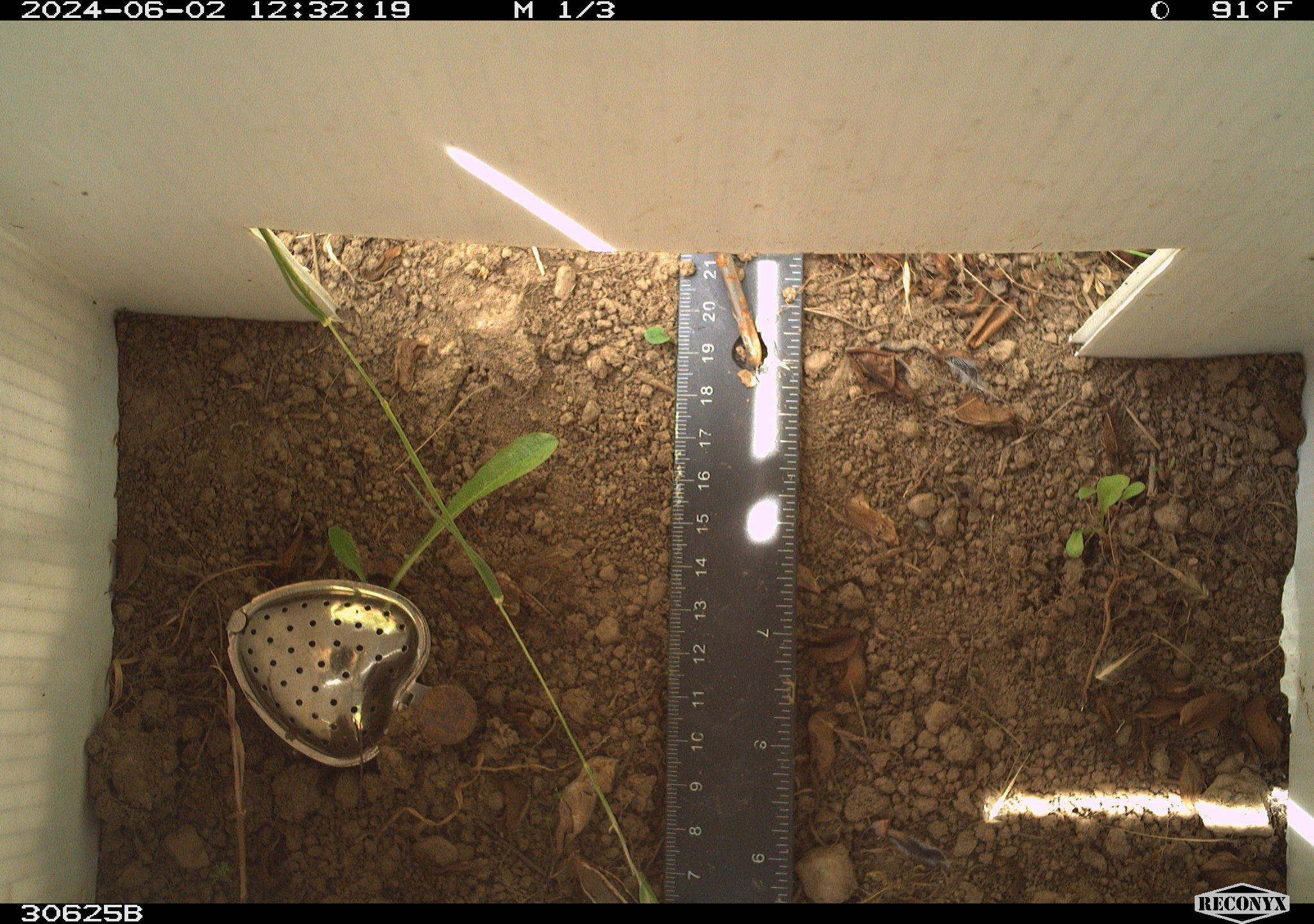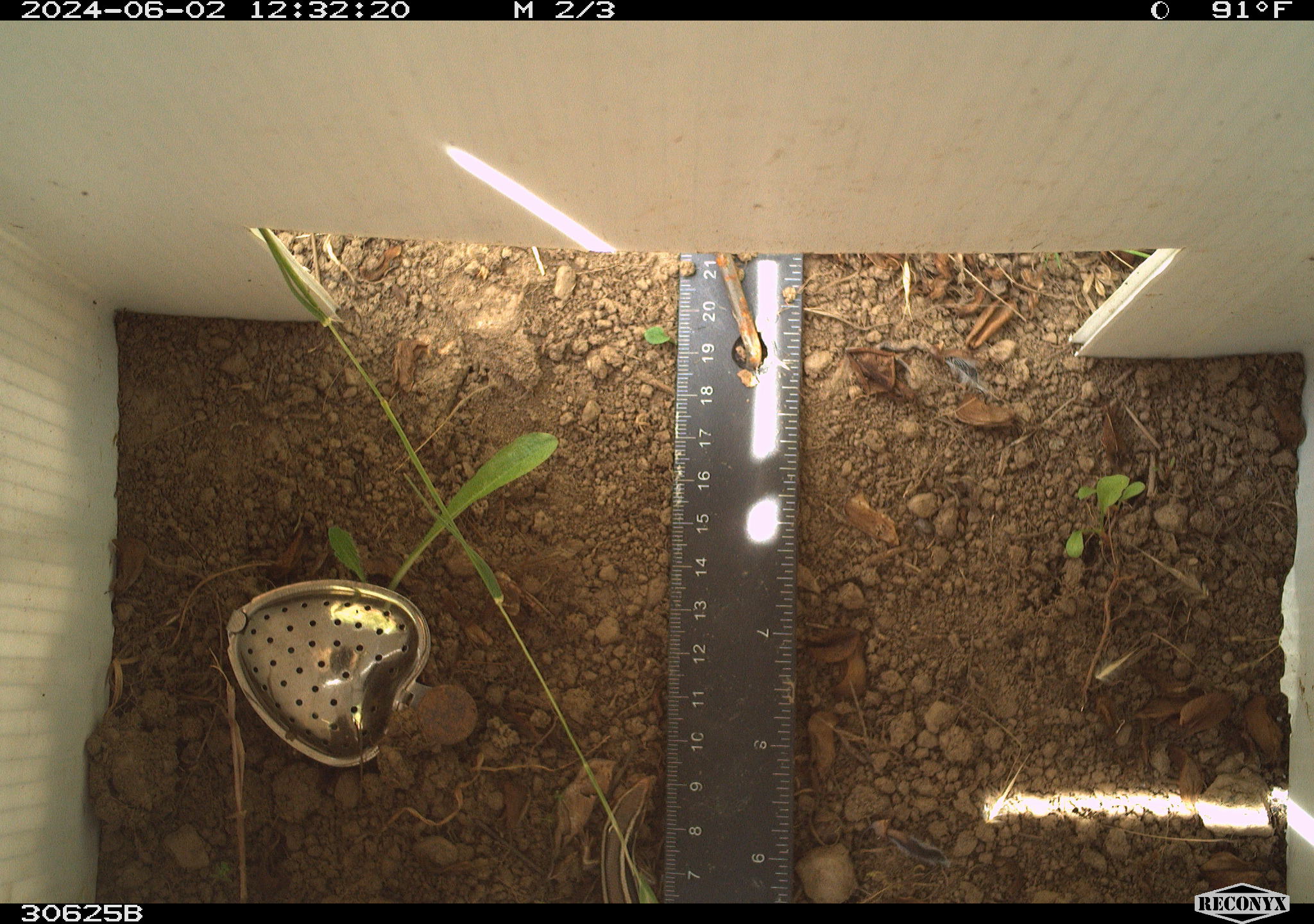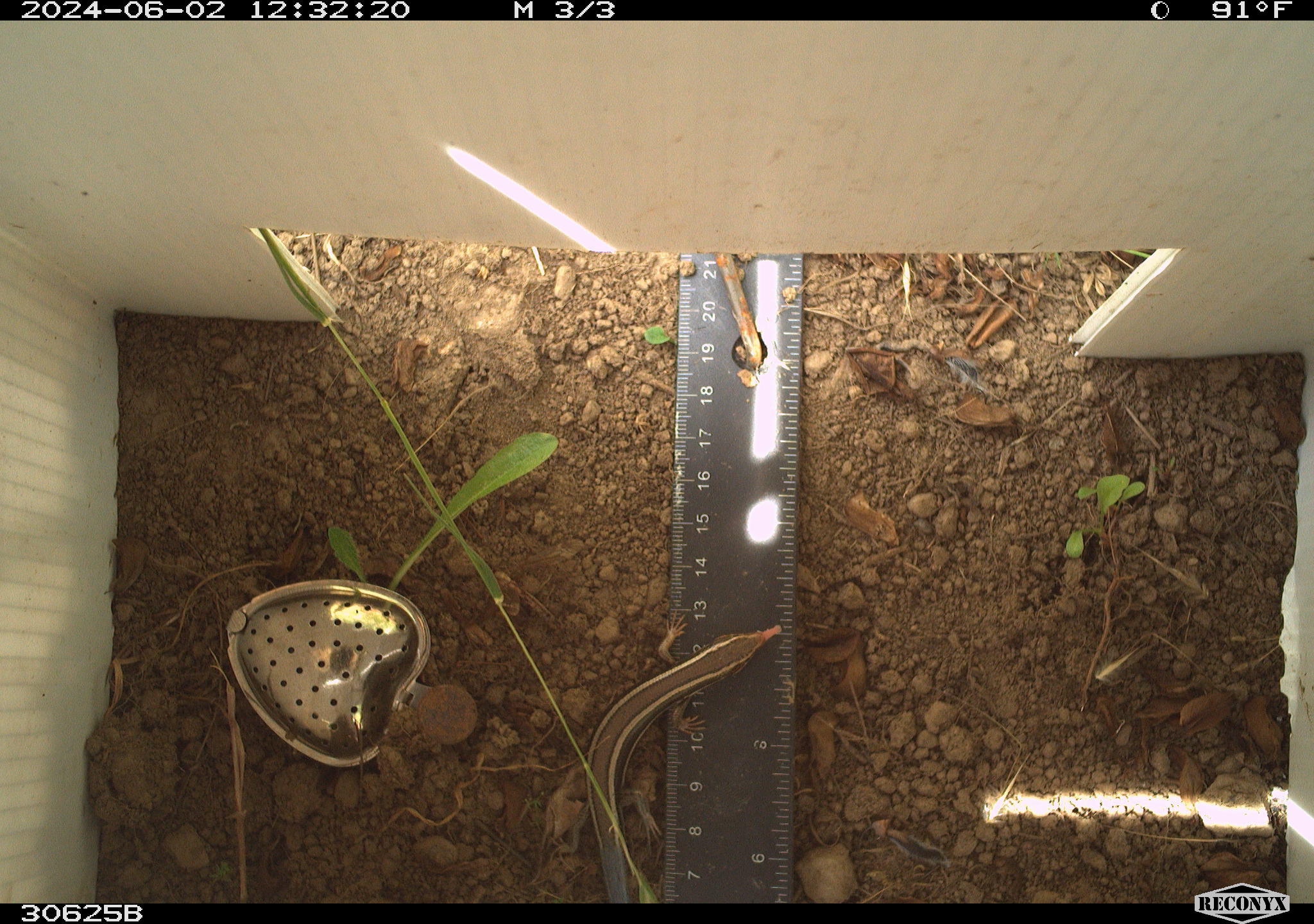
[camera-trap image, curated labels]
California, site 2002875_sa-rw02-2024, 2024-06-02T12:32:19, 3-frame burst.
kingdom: Animalia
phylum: Chordata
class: Reptilia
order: Squamata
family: Scincidae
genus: Plestiodon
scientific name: Plestiodon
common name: blue-tailed skinks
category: plestiodon species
Plestiodon species (blue-tailed skinks) (Plestiodon).